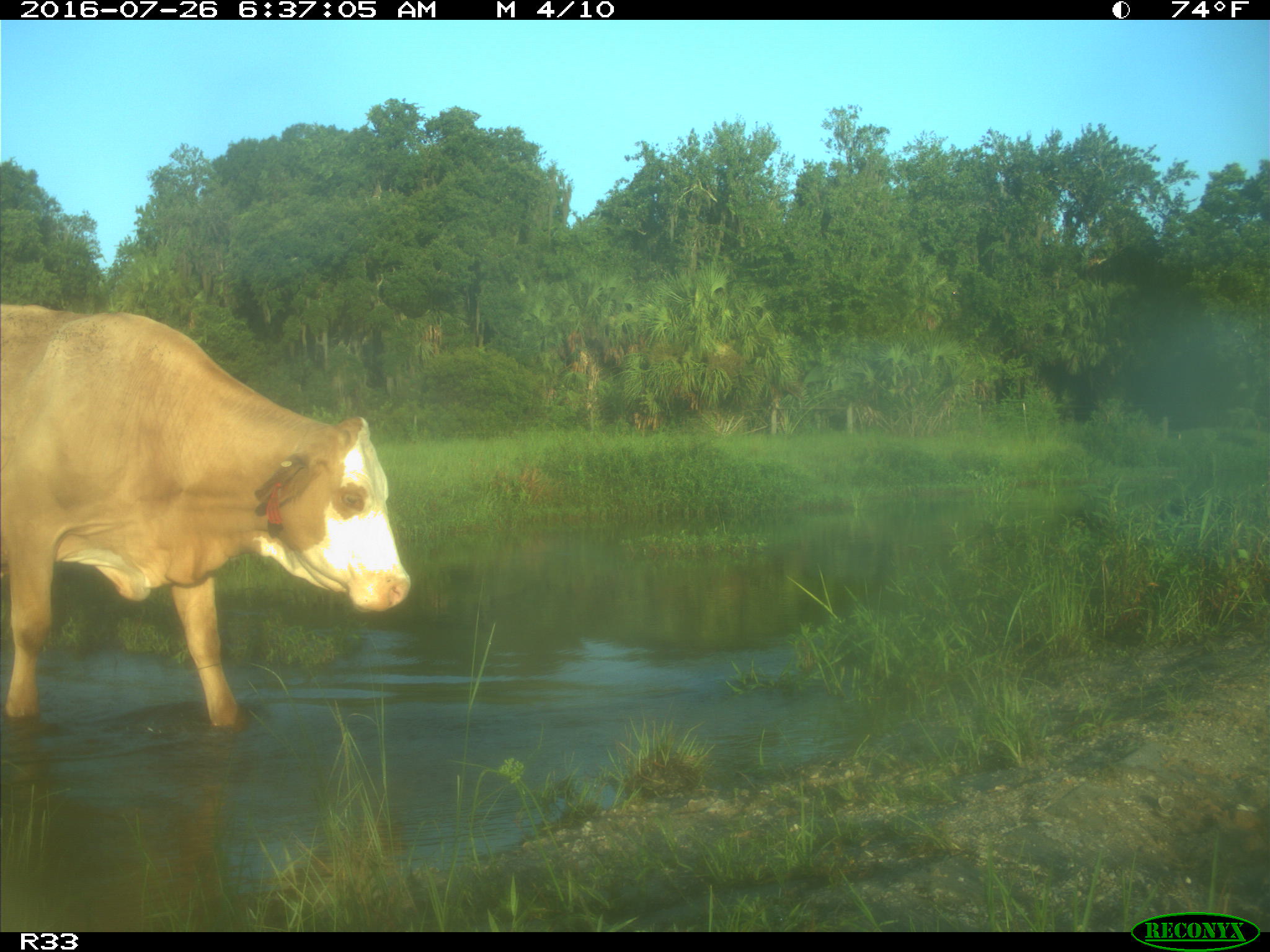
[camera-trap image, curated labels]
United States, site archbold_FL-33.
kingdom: Animalia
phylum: Chordata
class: Mammalia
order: Artiodactyla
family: Bovidae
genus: Bos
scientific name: Bos taurus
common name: domestic cow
Bos taurus (domestic cow).